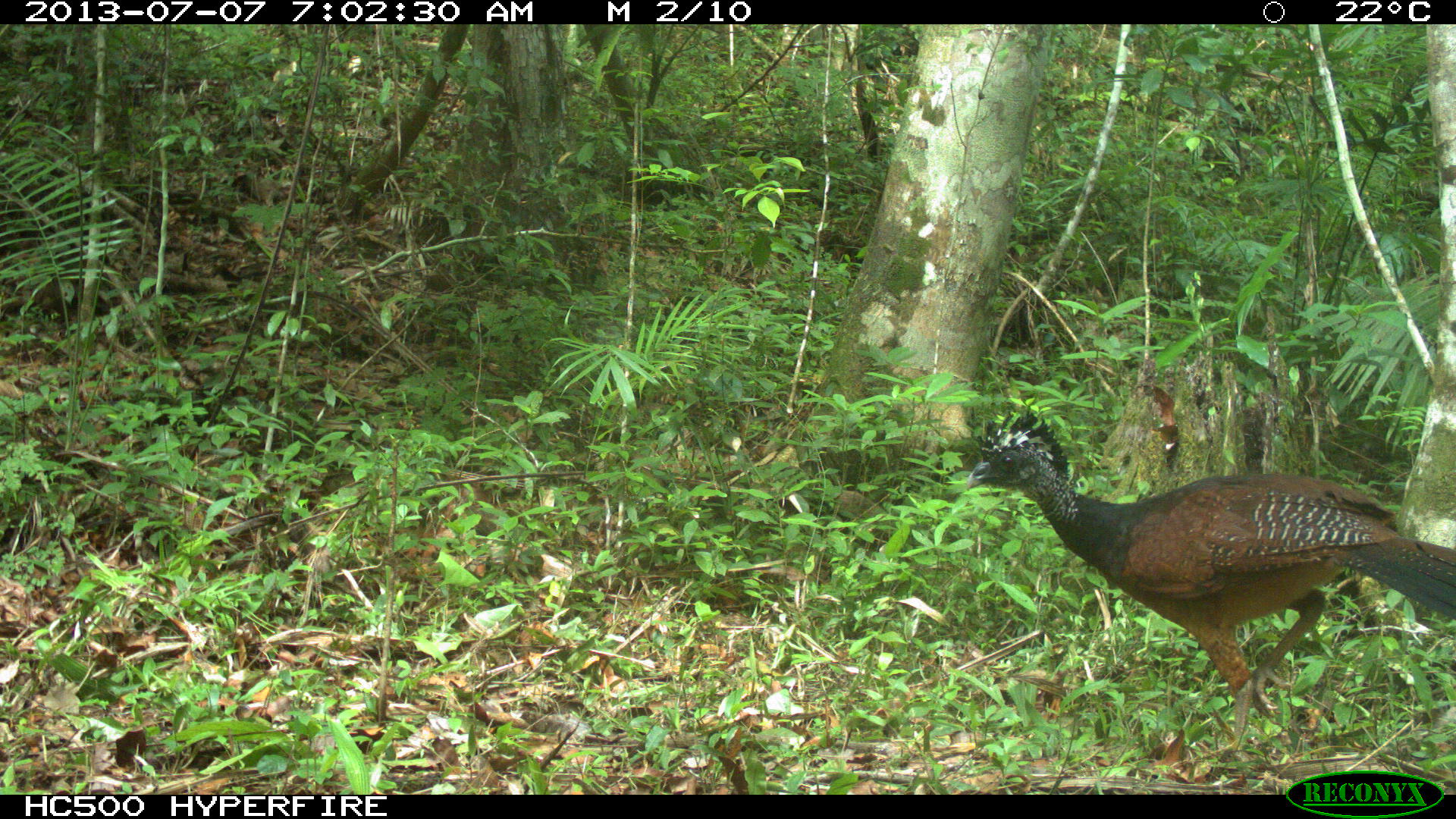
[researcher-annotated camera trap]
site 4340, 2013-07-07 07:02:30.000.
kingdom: Animalia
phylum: Chordata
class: Aves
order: Galliformes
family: Cracidae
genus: Crax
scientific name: Crax rubra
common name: great curassow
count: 1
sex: female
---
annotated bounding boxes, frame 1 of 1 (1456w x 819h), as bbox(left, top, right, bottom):
crax rubra: bbox(965, 404, 1456, 780)